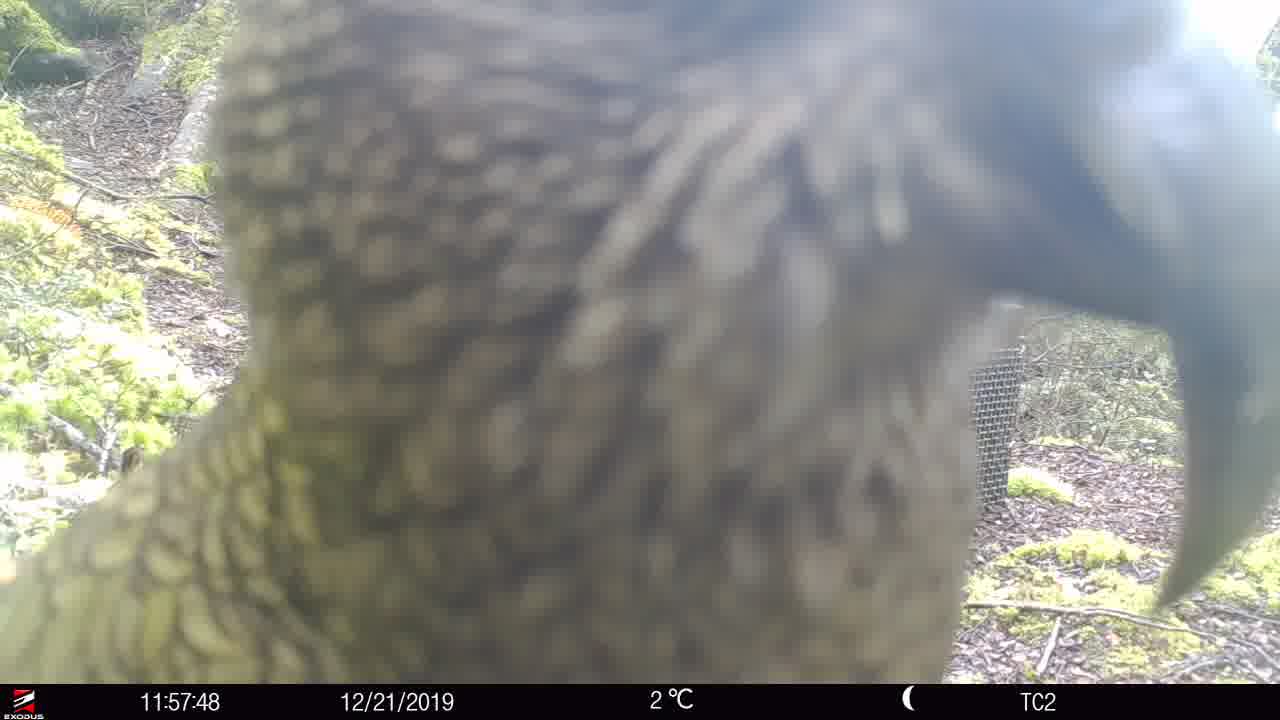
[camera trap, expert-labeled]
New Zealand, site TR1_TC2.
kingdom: Animalia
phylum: Chordata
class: Aves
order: Psittaciformes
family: Strigopidae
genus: Nestor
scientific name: Nestor notabilis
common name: kea